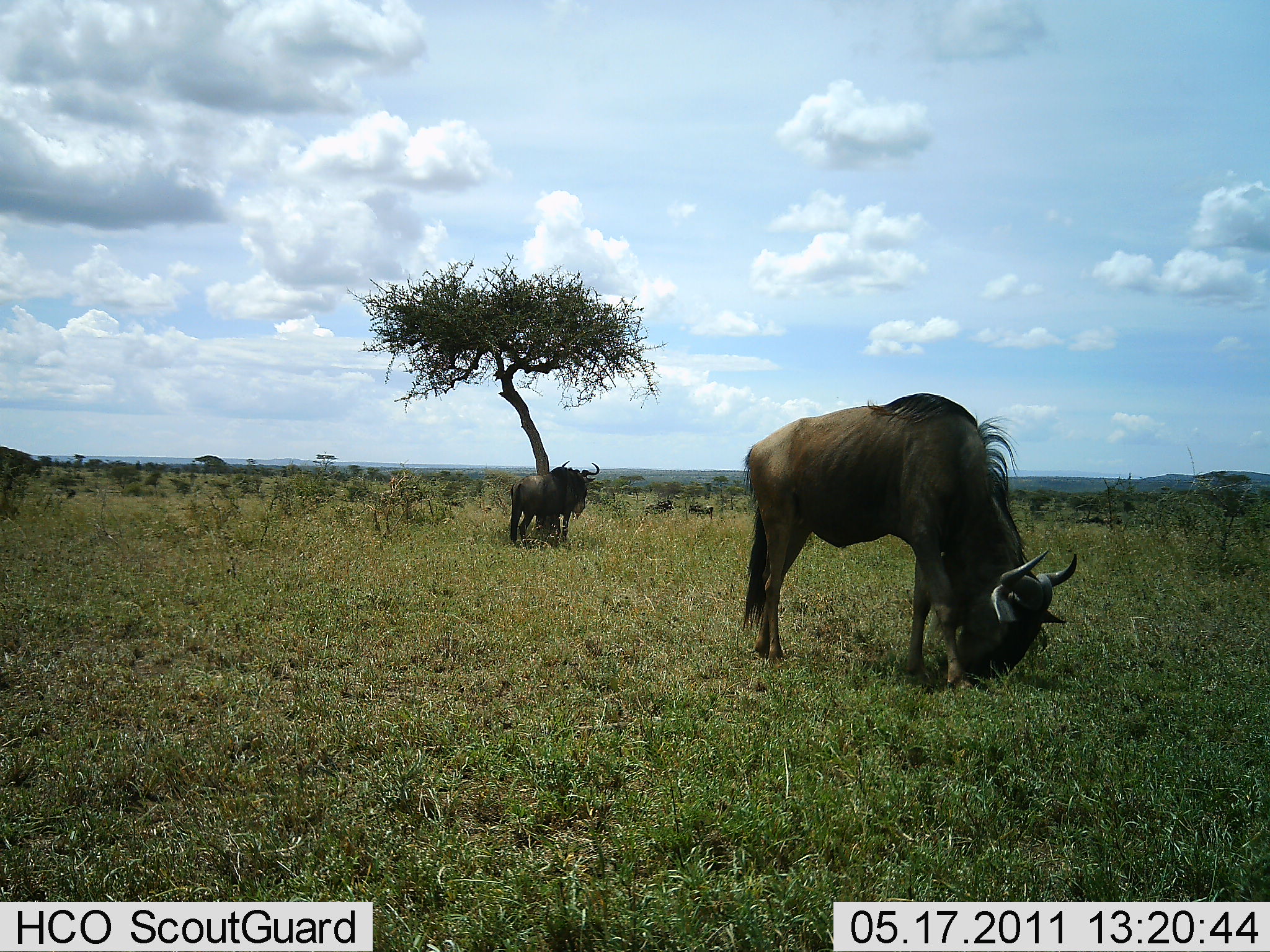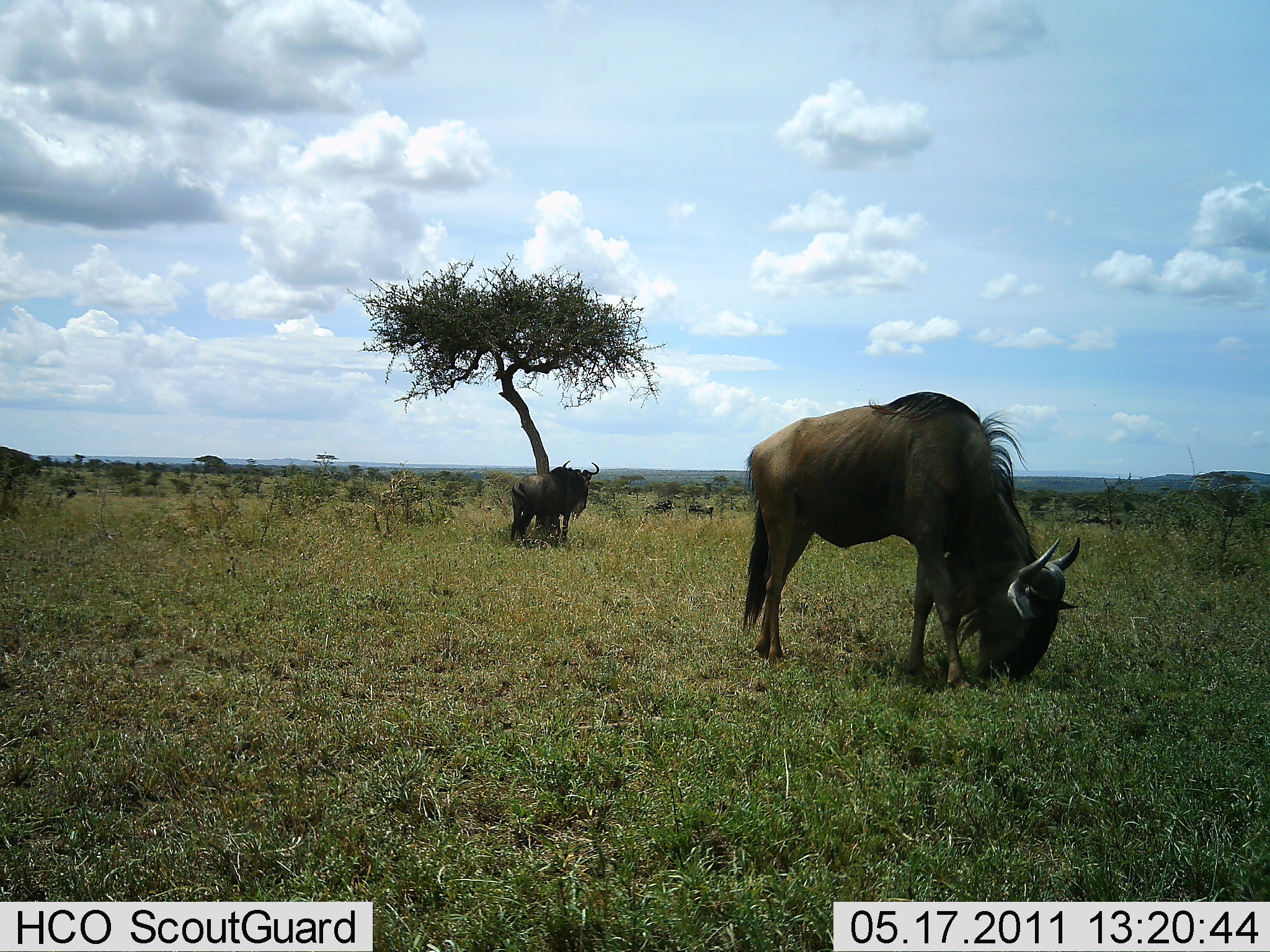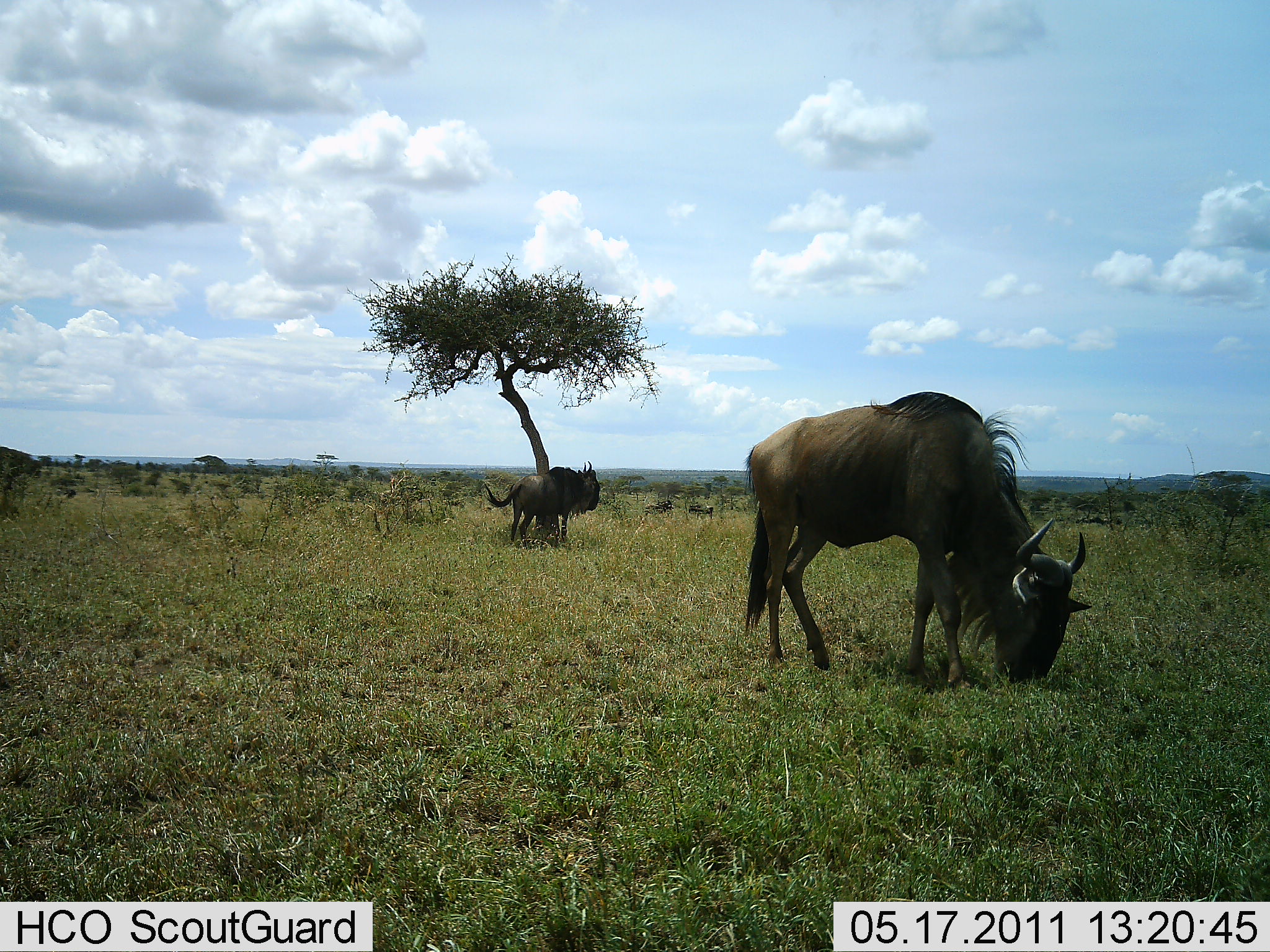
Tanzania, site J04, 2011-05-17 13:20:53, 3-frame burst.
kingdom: Animalia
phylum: Chordata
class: Mammalia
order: Artiodactyla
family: Bovidae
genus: Connochaetes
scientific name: Connochaetes taurinus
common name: blue wildebeest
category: wildebeest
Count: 2.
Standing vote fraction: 45%.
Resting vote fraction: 9%.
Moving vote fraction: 18%.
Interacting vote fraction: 0%.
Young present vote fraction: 0%.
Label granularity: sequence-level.